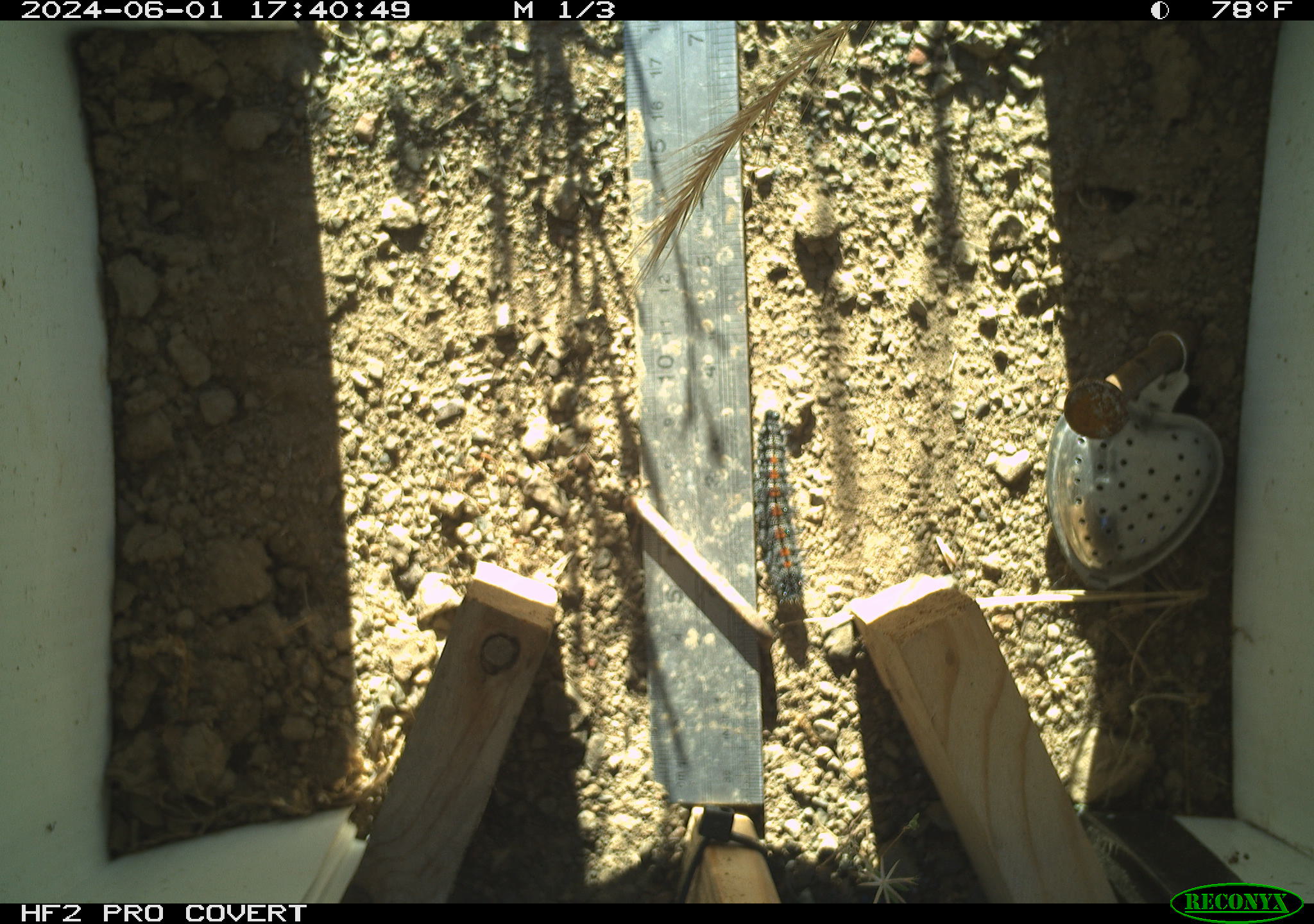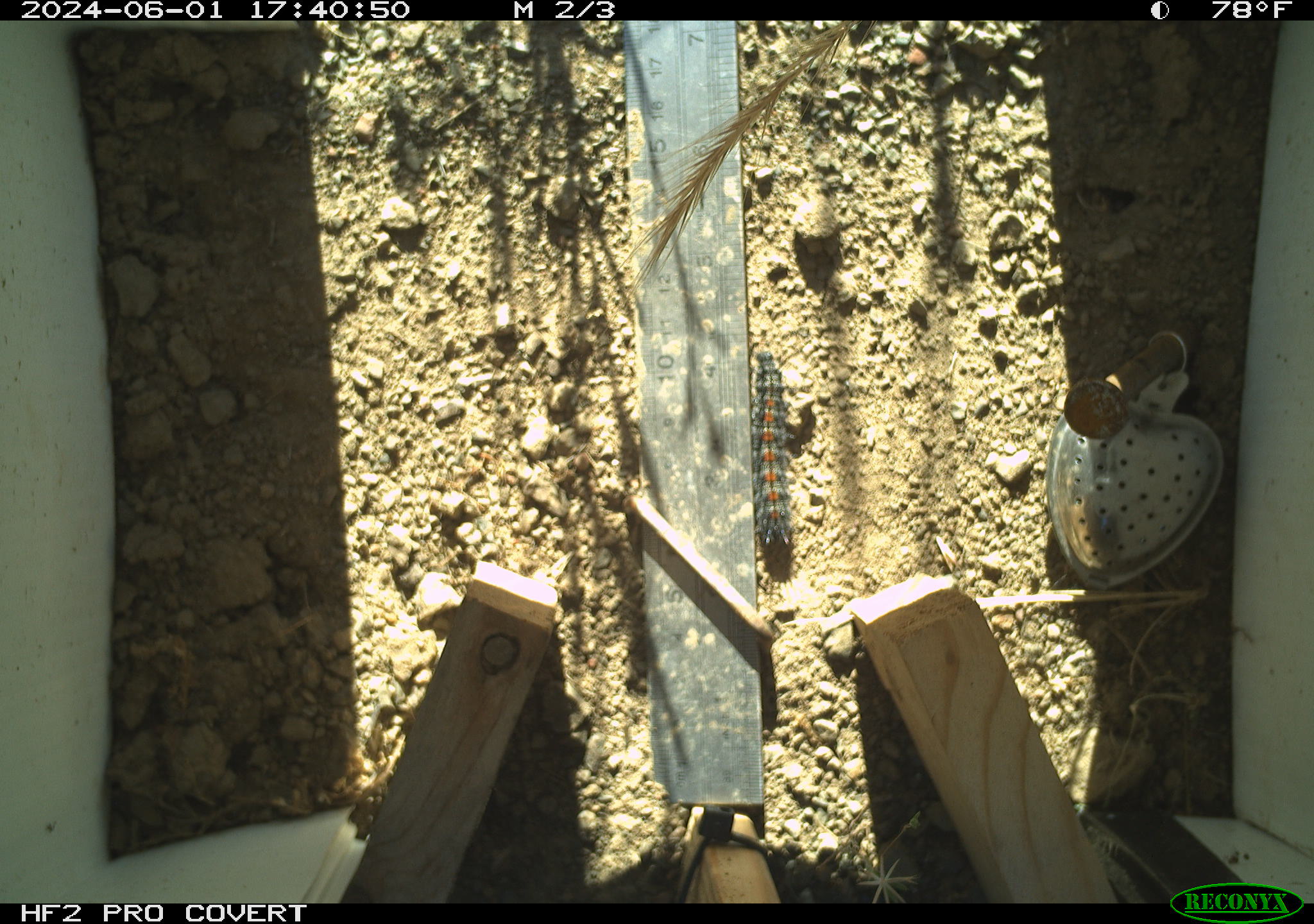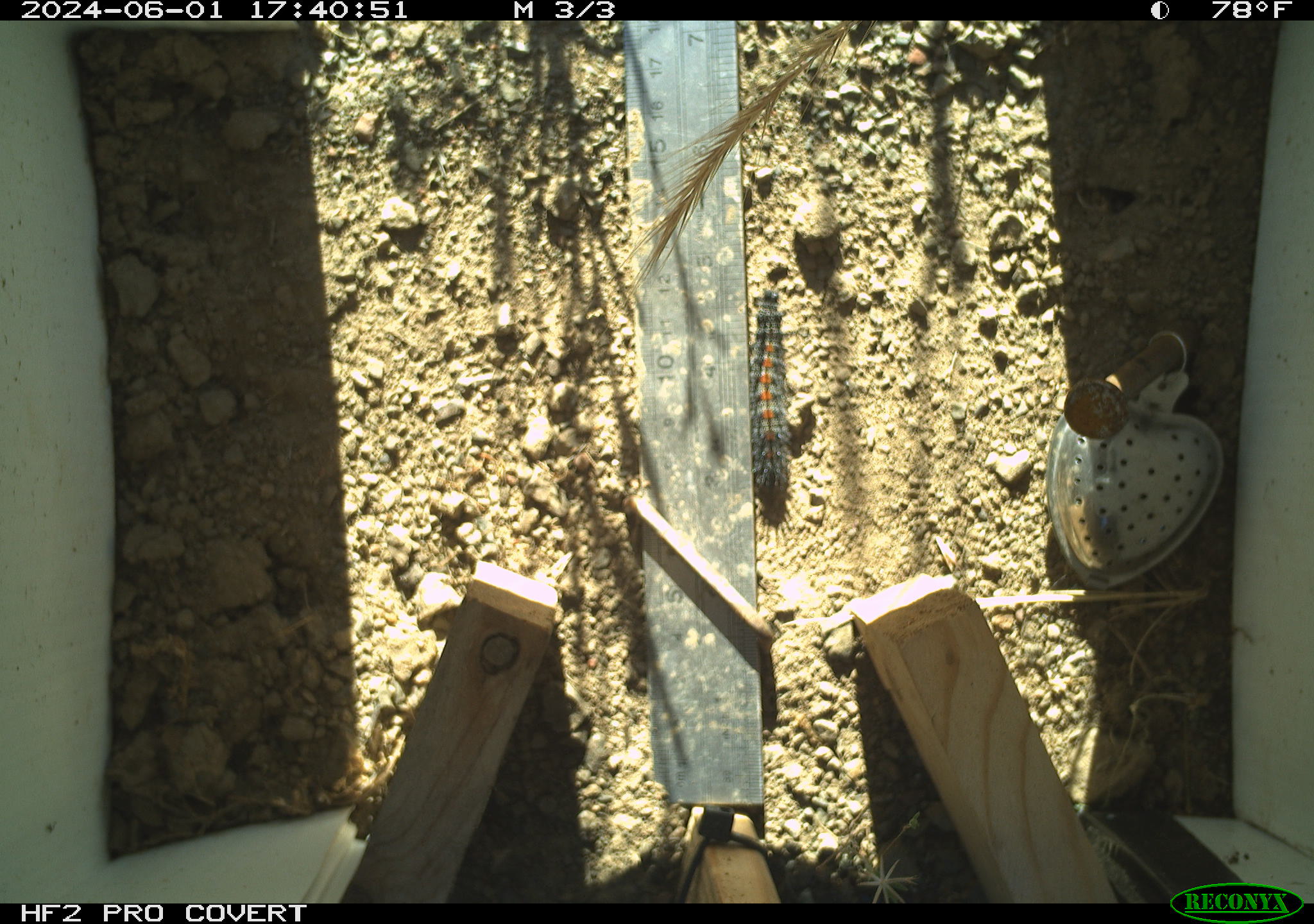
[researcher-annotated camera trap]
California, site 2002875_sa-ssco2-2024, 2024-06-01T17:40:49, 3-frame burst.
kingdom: Animalia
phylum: Arthropoda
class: Insecta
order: Lepidoptera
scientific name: Lepidoptera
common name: butterflies and moths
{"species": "butterflies and moths (Lepidoptera)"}